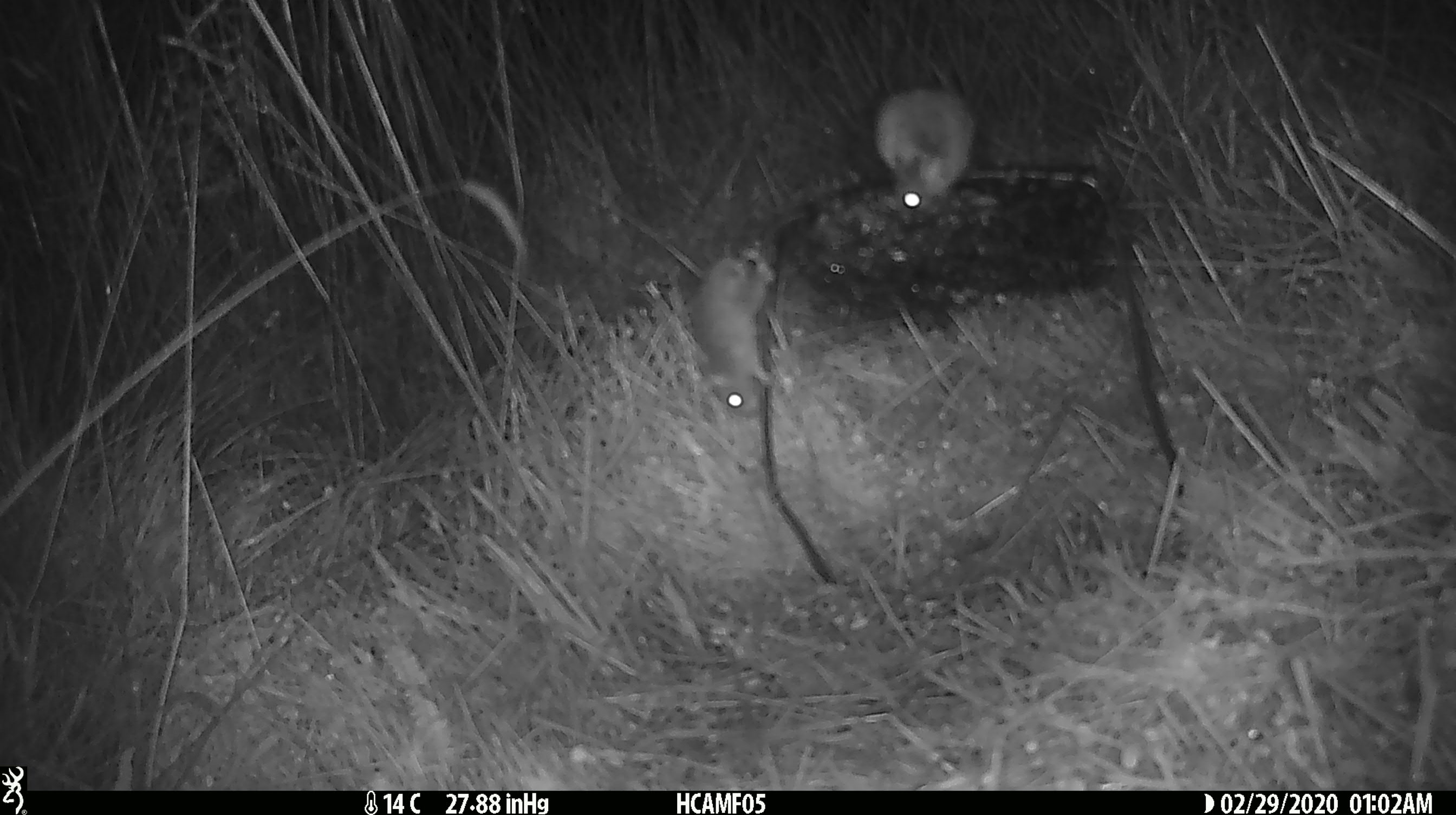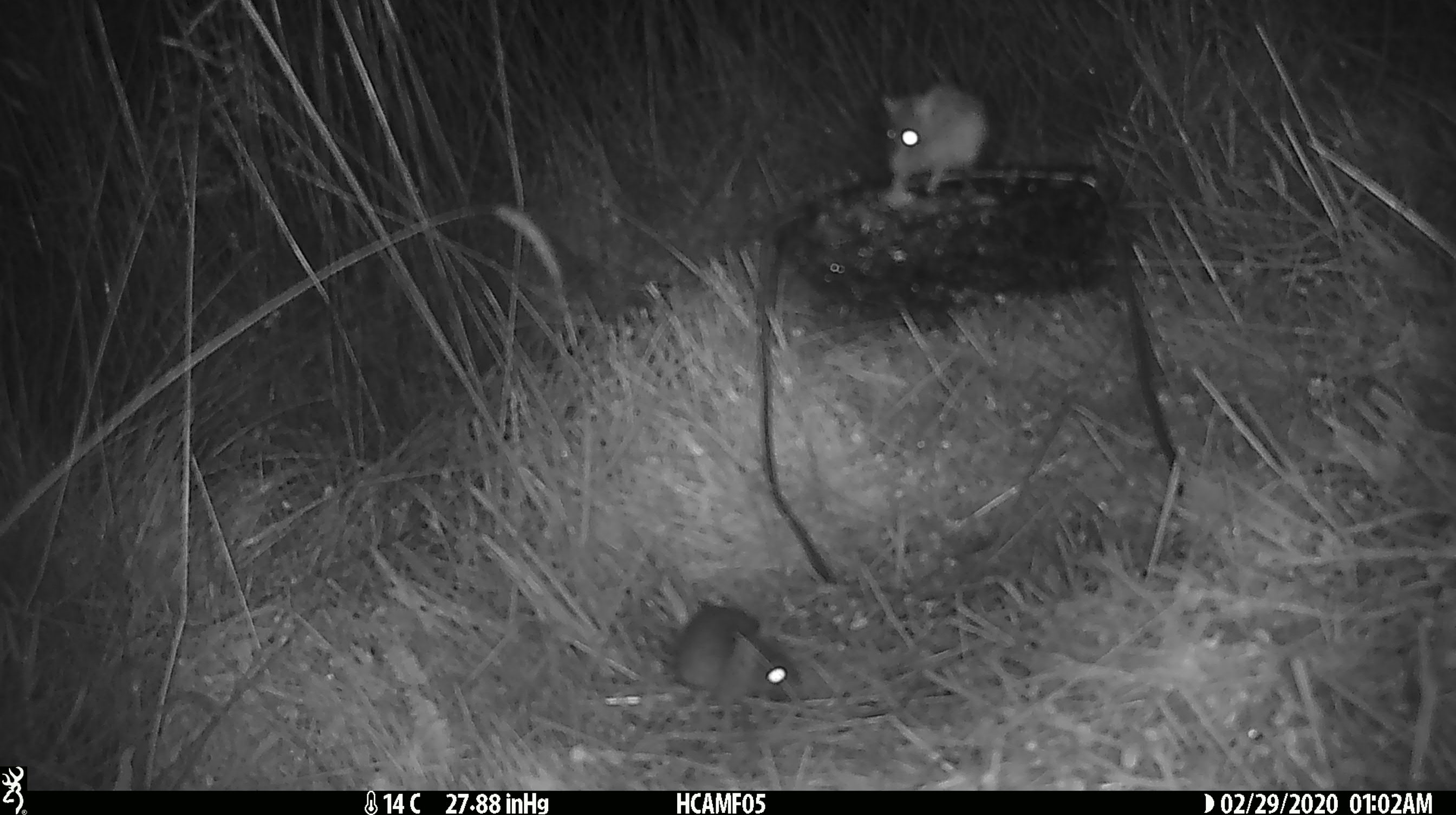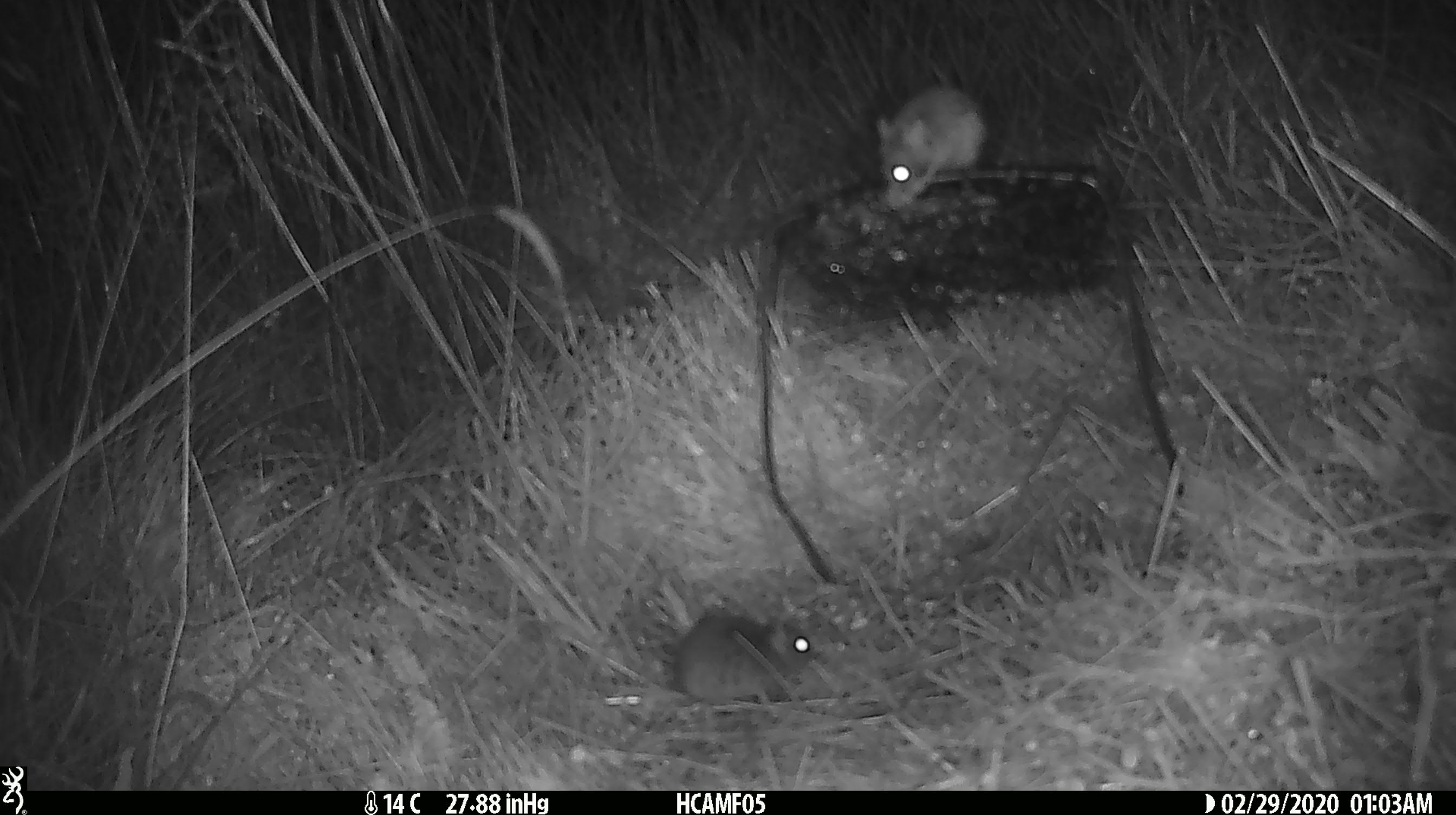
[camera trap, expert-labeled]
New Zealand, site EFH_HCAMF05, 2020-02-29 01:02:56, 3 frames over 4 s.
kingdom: Animalia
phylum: Chordata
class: Mammalia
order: Rodentia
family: Muridae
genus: Mus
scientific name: Mus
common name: mouse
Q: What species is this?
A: Mouse (Mus).